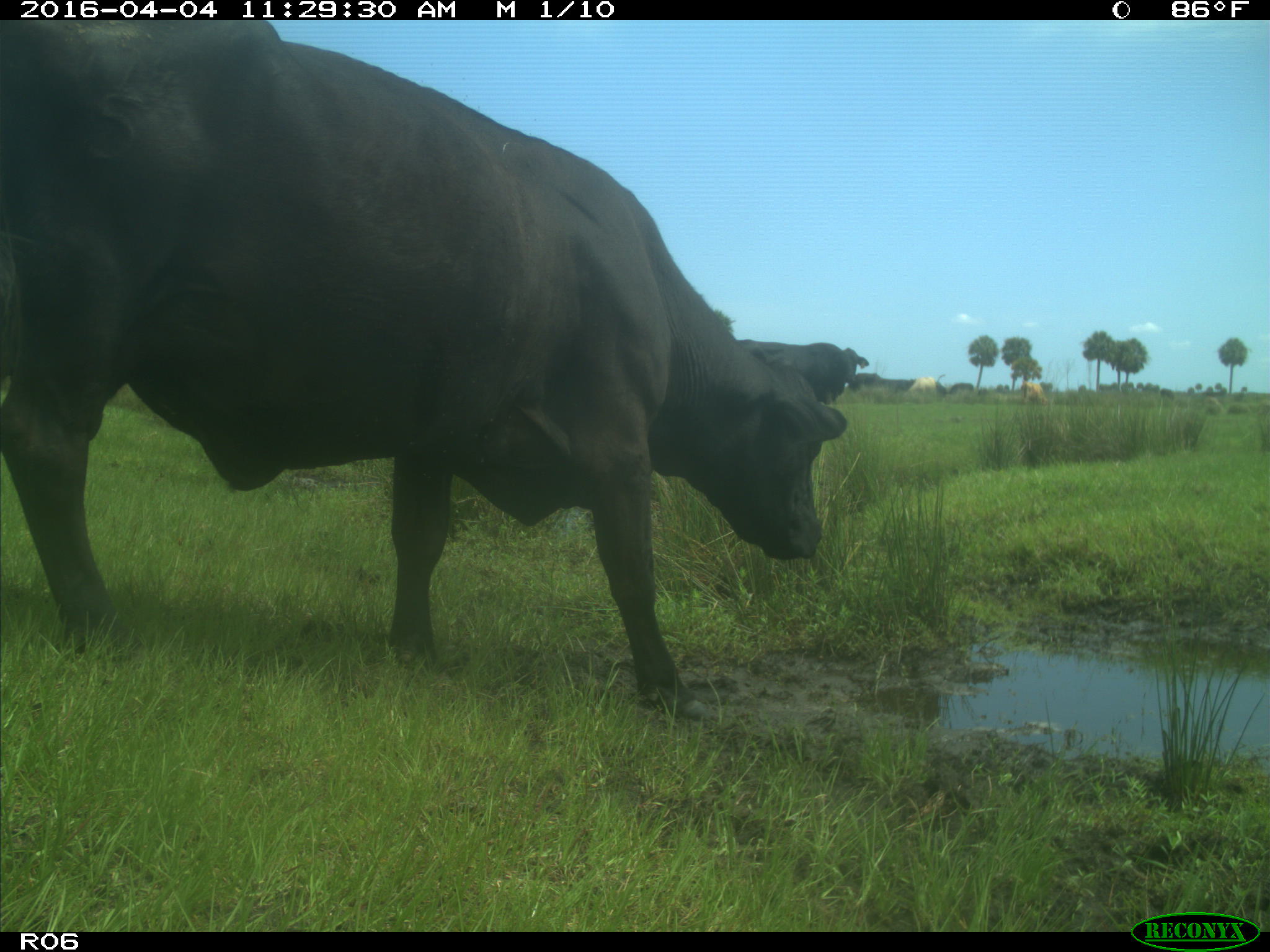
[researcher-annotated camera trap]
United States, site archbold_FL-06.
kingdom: Animalia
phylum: Chordata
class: Mammalia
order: Artiodactyla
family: Bovidae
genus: Bos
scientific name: Bos taurus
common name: domestic cow